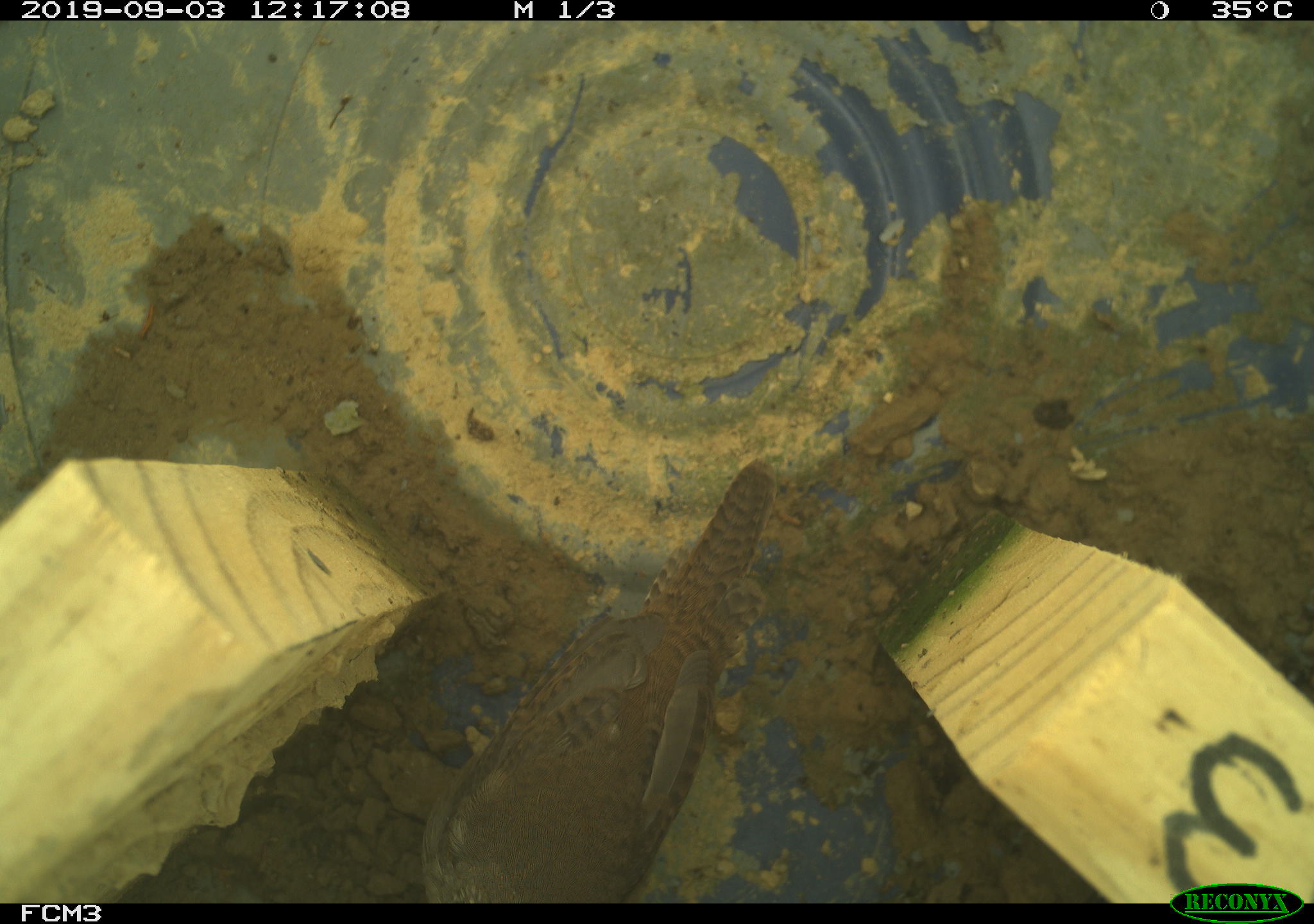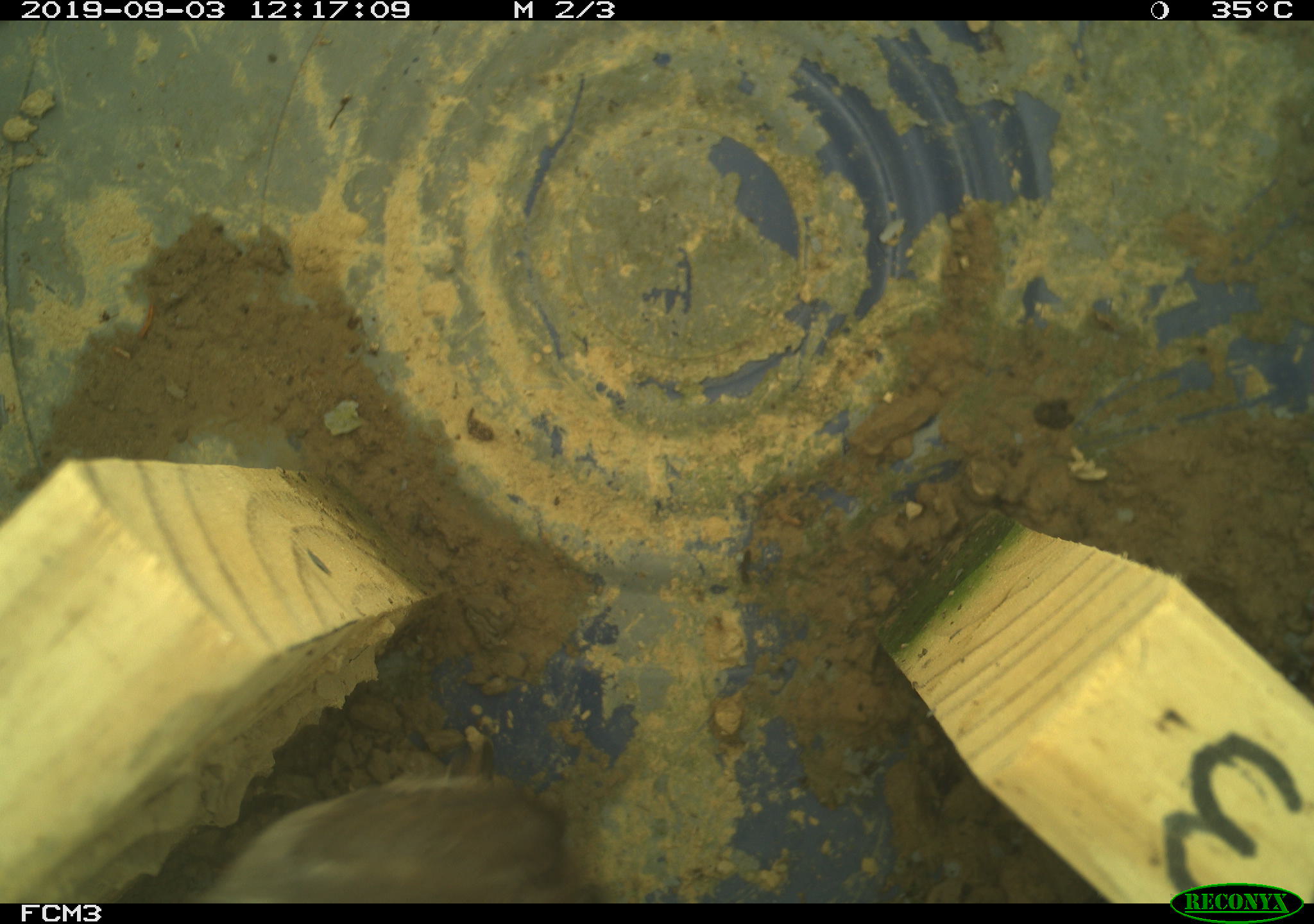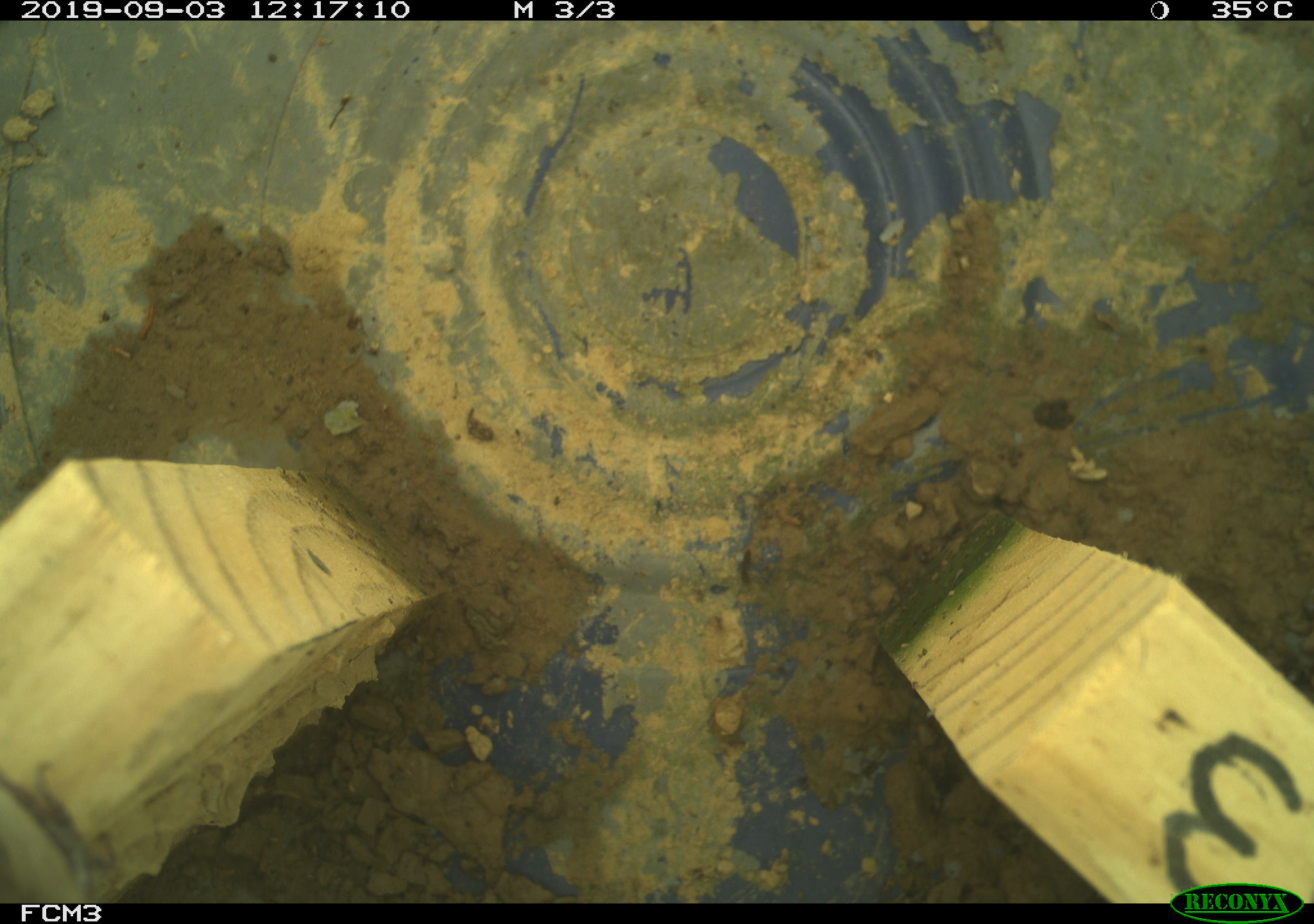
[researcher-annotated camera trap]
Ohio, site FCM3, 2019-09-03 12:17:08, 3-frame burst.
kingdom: Animalia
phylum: Chordata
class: Aves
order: Passeriformes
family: Troglodytidae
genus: Troglodytes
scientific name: Troglodytes aedon aedon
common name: northern house wren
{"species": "northern house wren (Troglodytes aedon aedon)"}